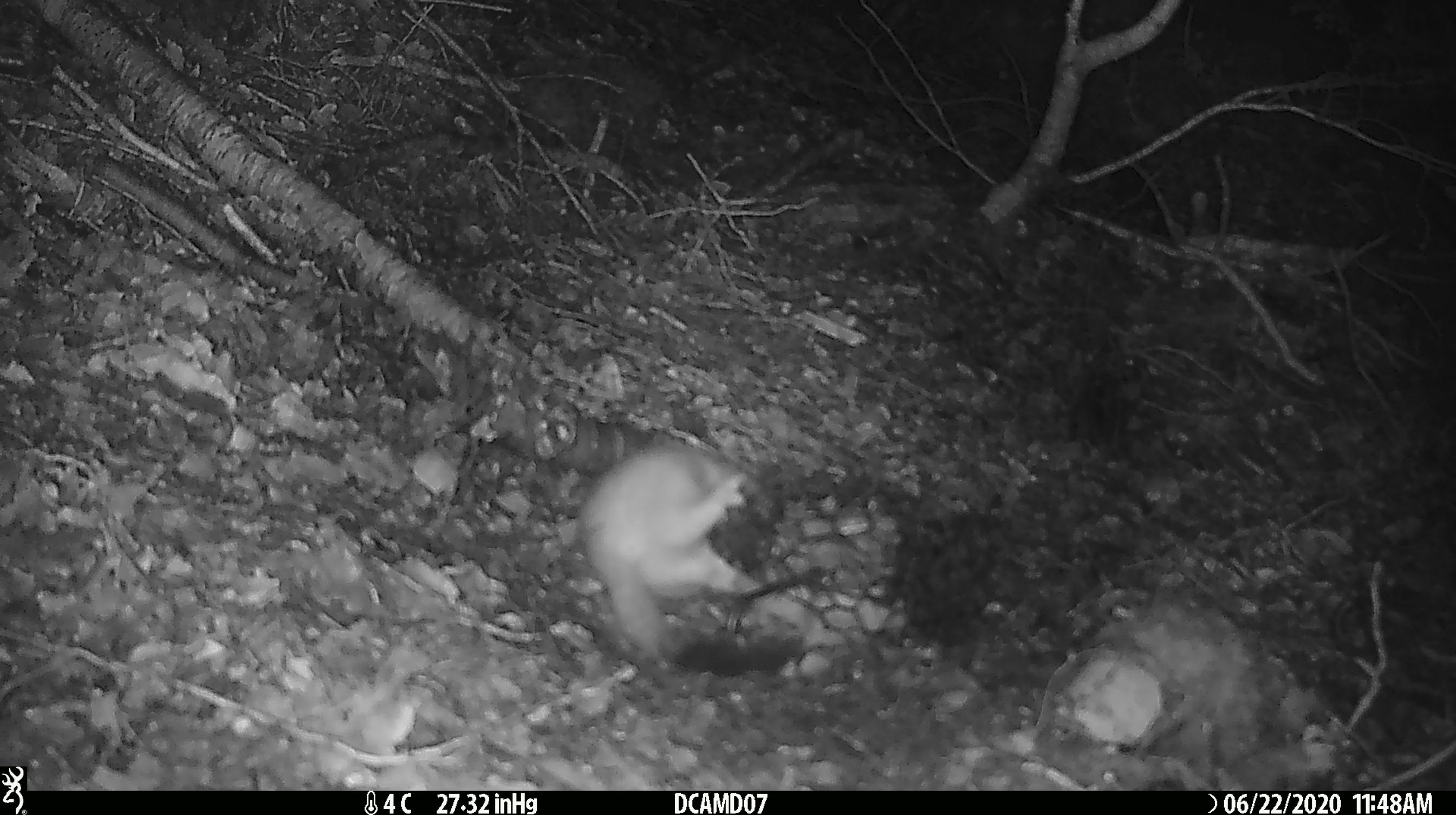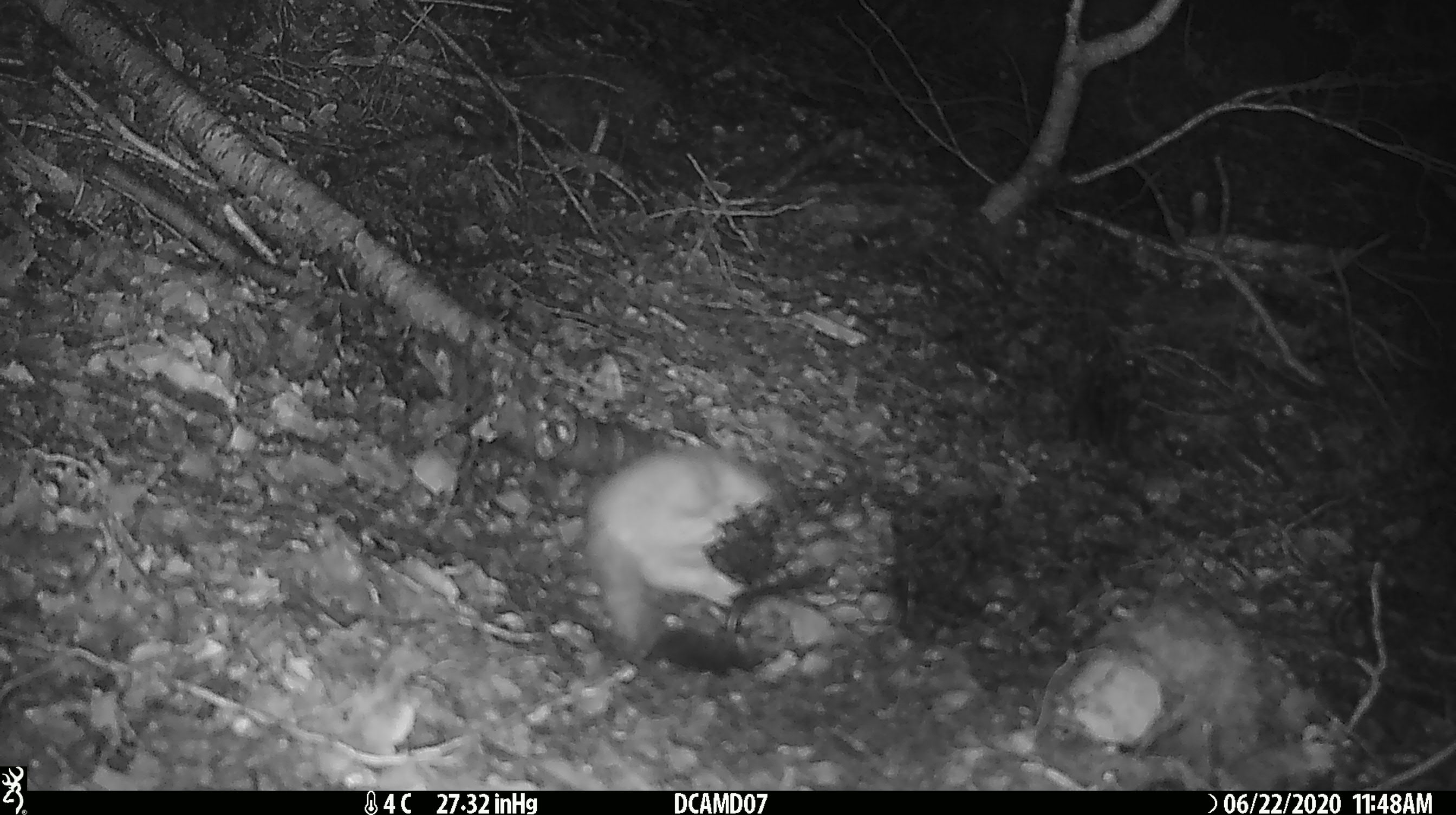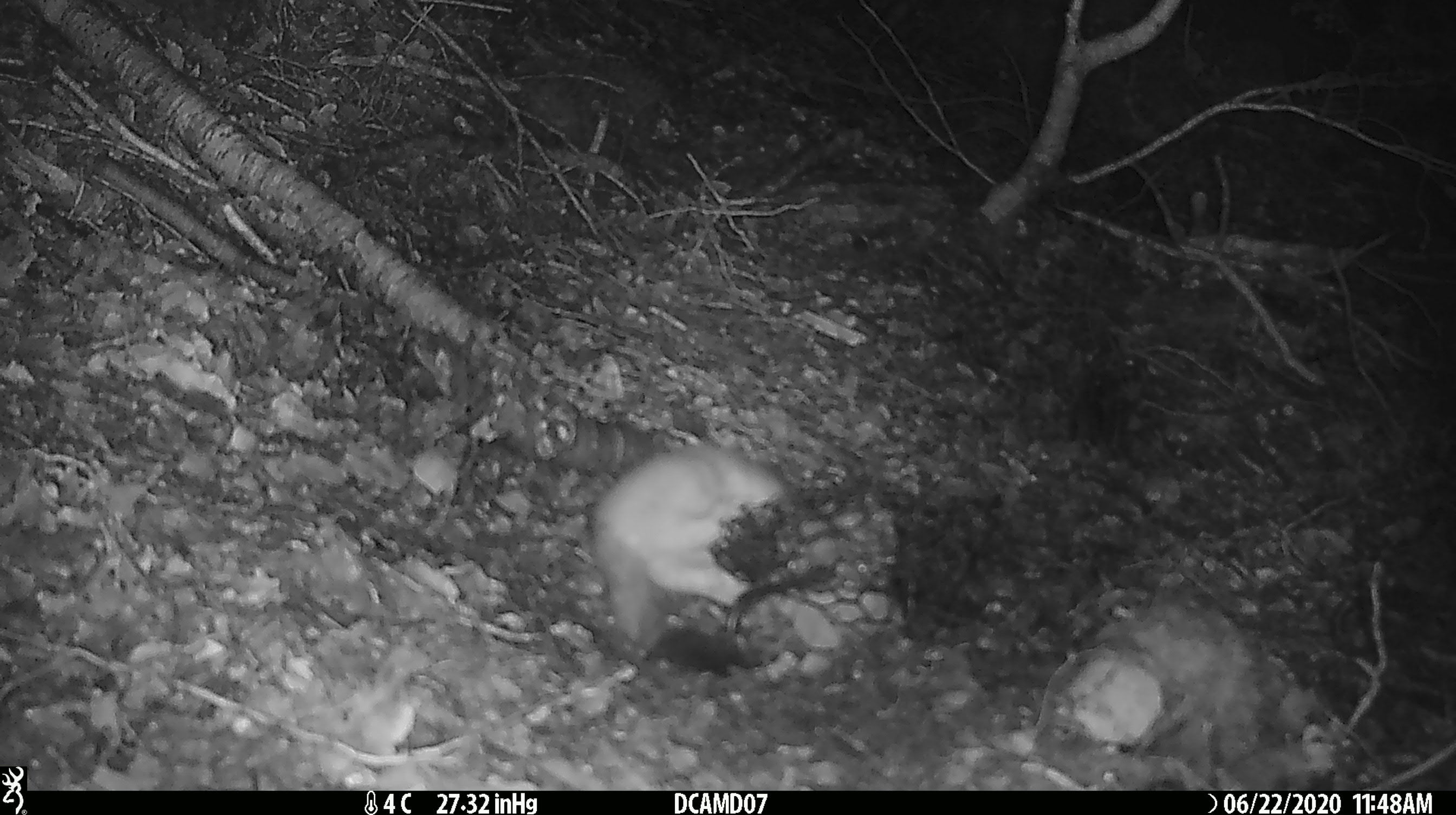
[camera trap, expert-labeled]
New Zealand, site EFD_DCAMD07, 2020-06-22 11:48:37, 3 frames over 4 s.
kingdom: Animalia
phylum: Chordata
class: Mammalia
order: Carnivora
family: Mustelidae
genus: Mustela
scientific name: Mustela erminea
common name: stoat